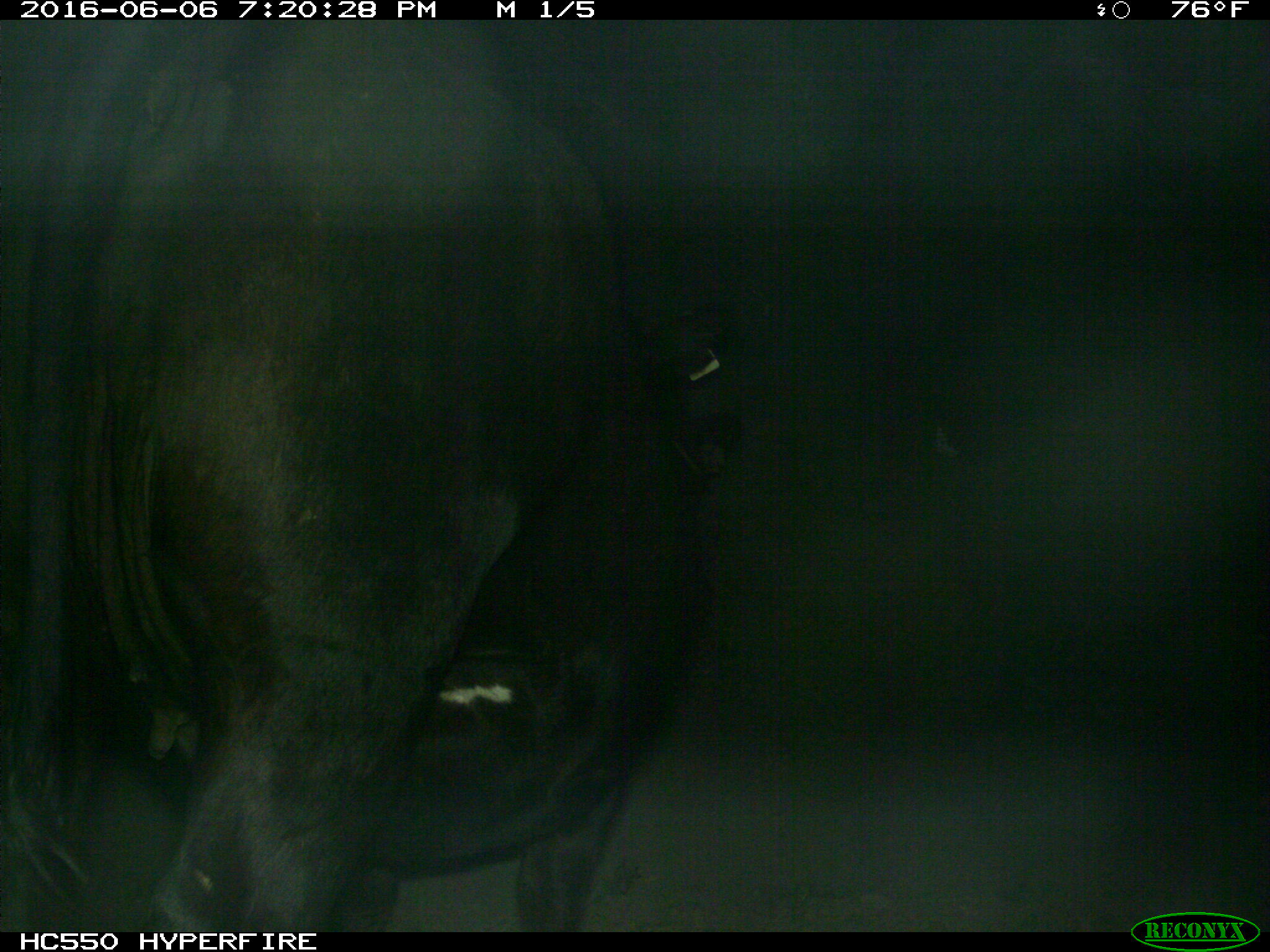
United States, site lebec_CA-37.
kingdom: Animalia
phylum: Chordata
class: Mammalia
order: Artiodactyla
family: Bovidae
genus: Bos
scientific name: Bos taurus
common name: domestic cow